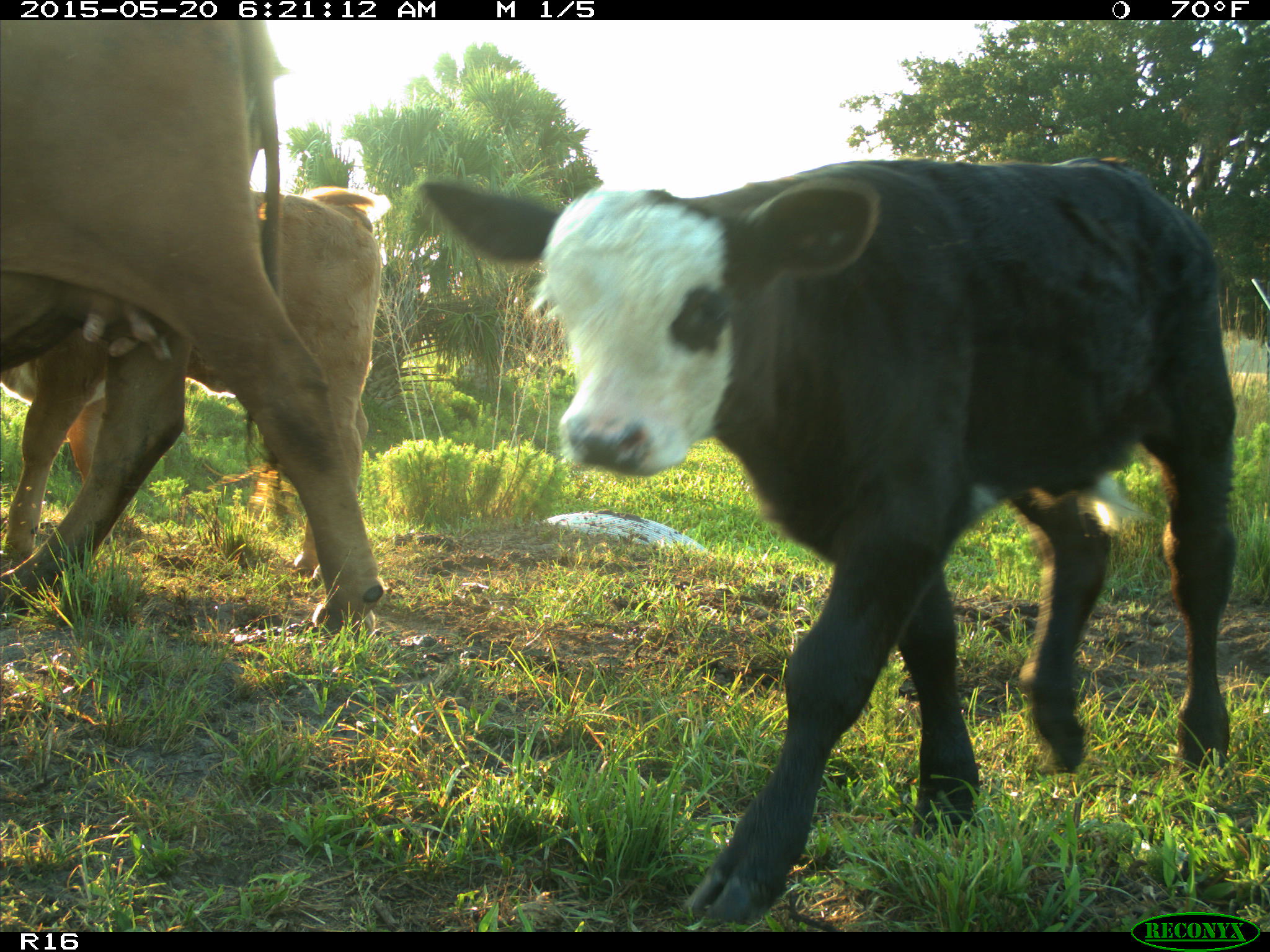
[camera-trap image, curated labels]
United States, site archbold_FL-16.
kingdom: Animalia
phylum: Chordata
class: Mammalia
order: Artiodactyla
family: Bovidae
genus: Bos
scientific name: Bos taurus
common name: domestic cow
Bos taurus (domestic cow).